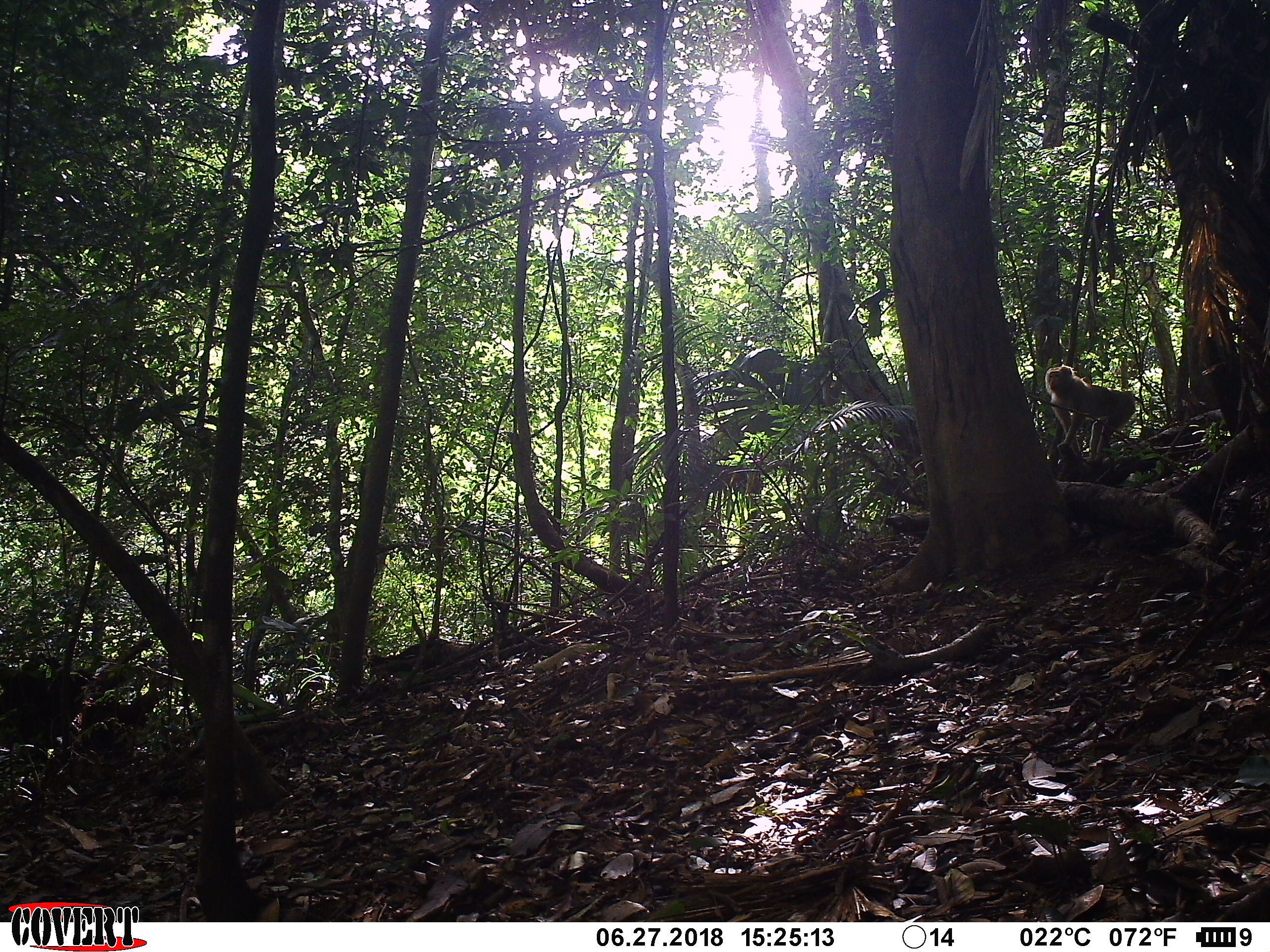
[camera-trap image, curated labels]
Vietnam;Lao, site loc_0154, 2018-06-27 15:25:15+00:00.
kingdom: Animalia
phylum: Chordata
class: Mammalia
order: Primates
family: Cercopithecidae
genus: Macaca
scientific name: Macaca nemestrina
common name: pig-tailed macaque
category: pig tailed macaque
Pig tailed macaque (pig-tailed macaque) (Macaca nemestrina). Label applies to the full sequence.